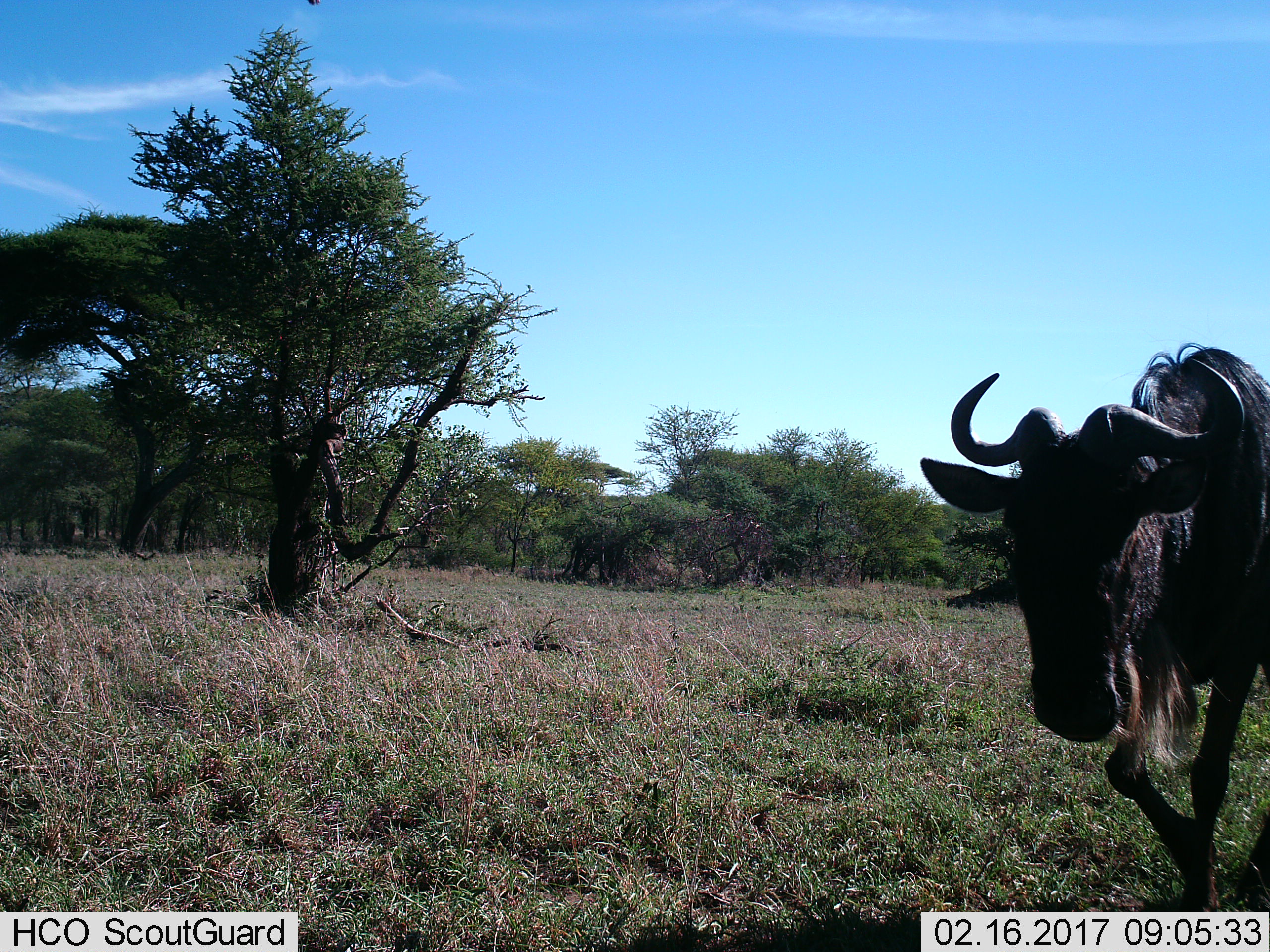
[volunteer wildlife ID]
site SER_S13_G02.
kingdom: Animalia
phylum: Chordata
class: Mammalia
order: Artiodactyla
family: Bovidae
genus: Connochaetes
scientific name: Connochaetes taurinus taurinus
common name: blue wildebeest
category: wildebeestblue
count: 1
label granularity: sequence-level